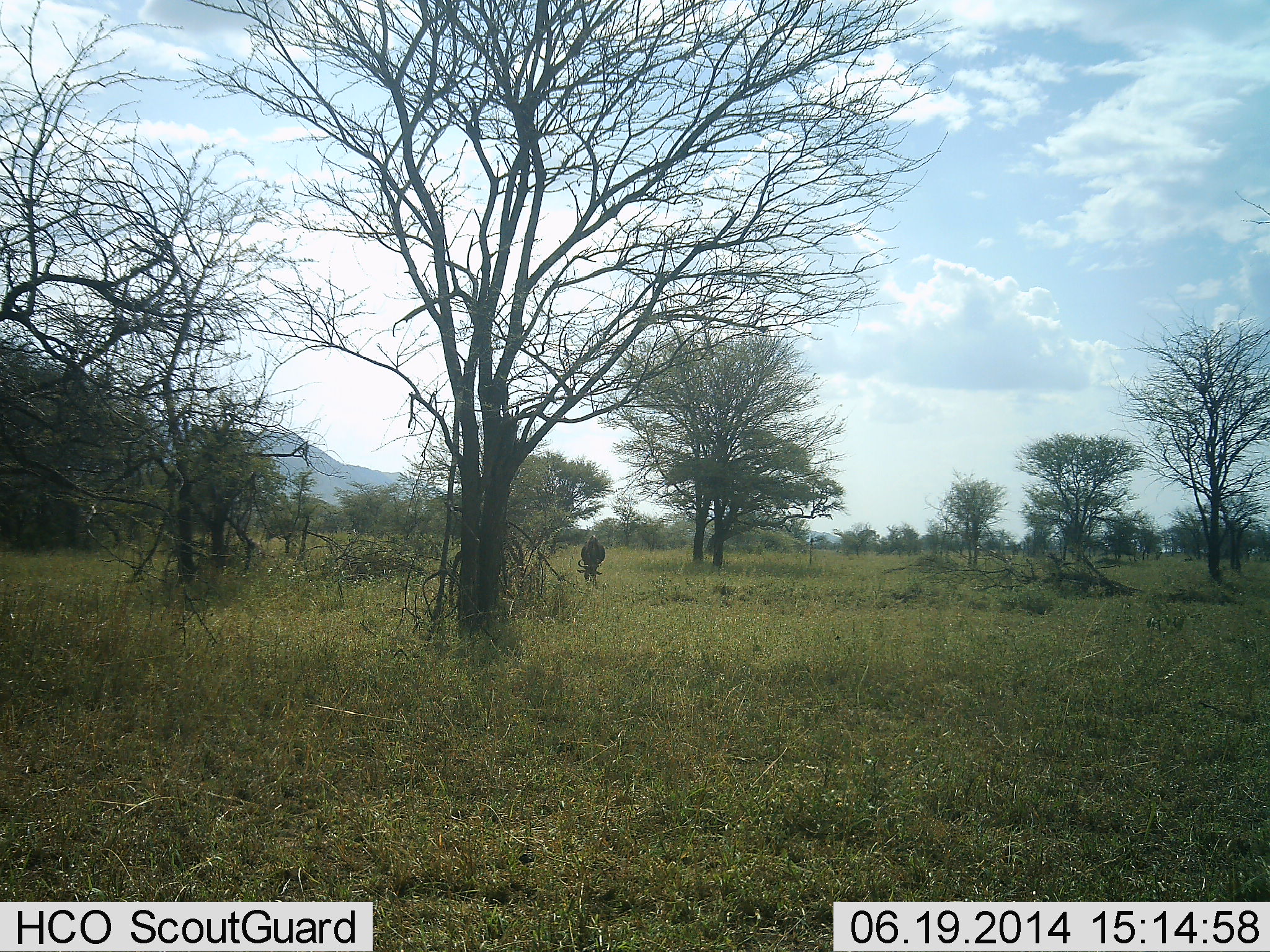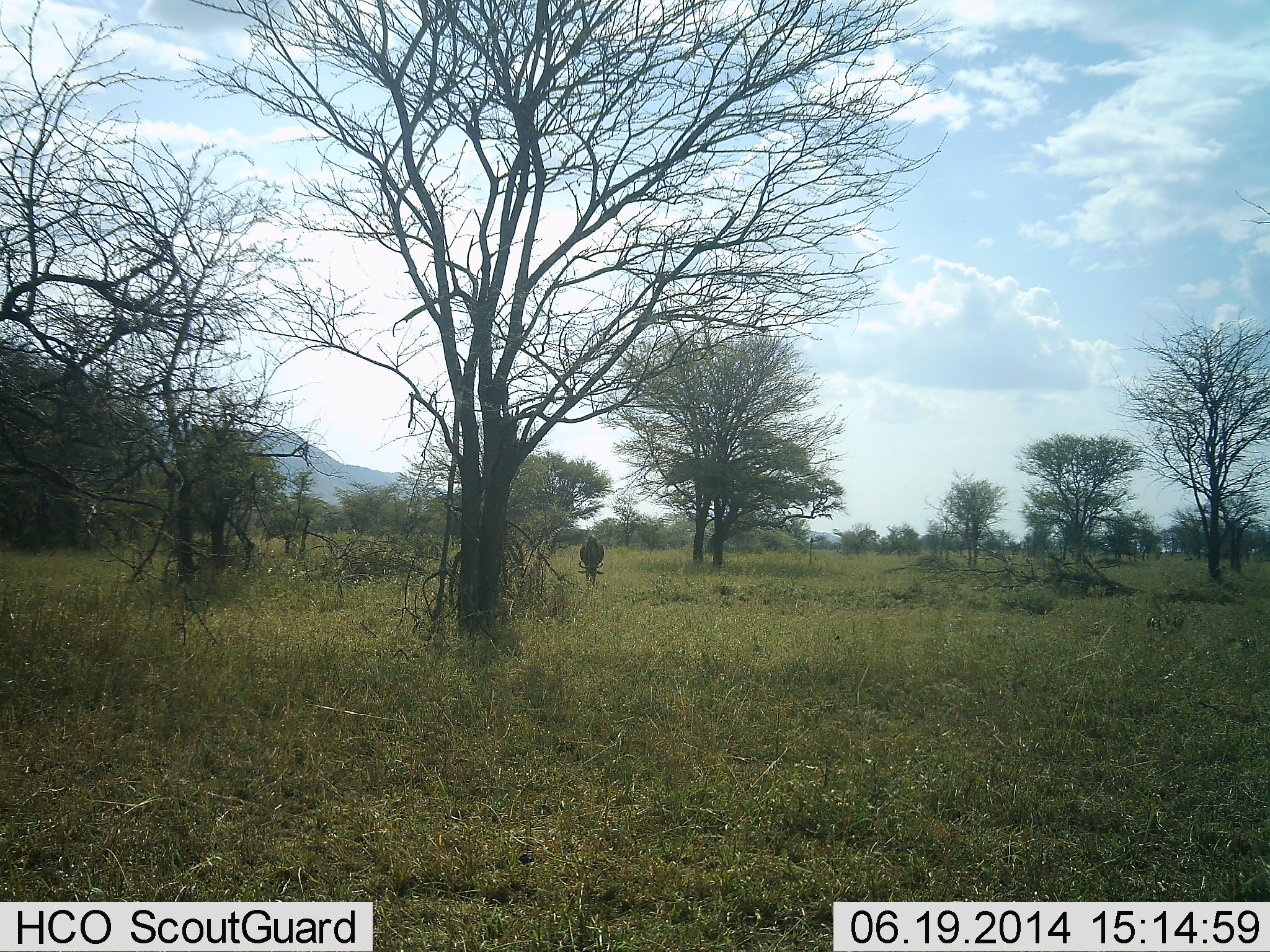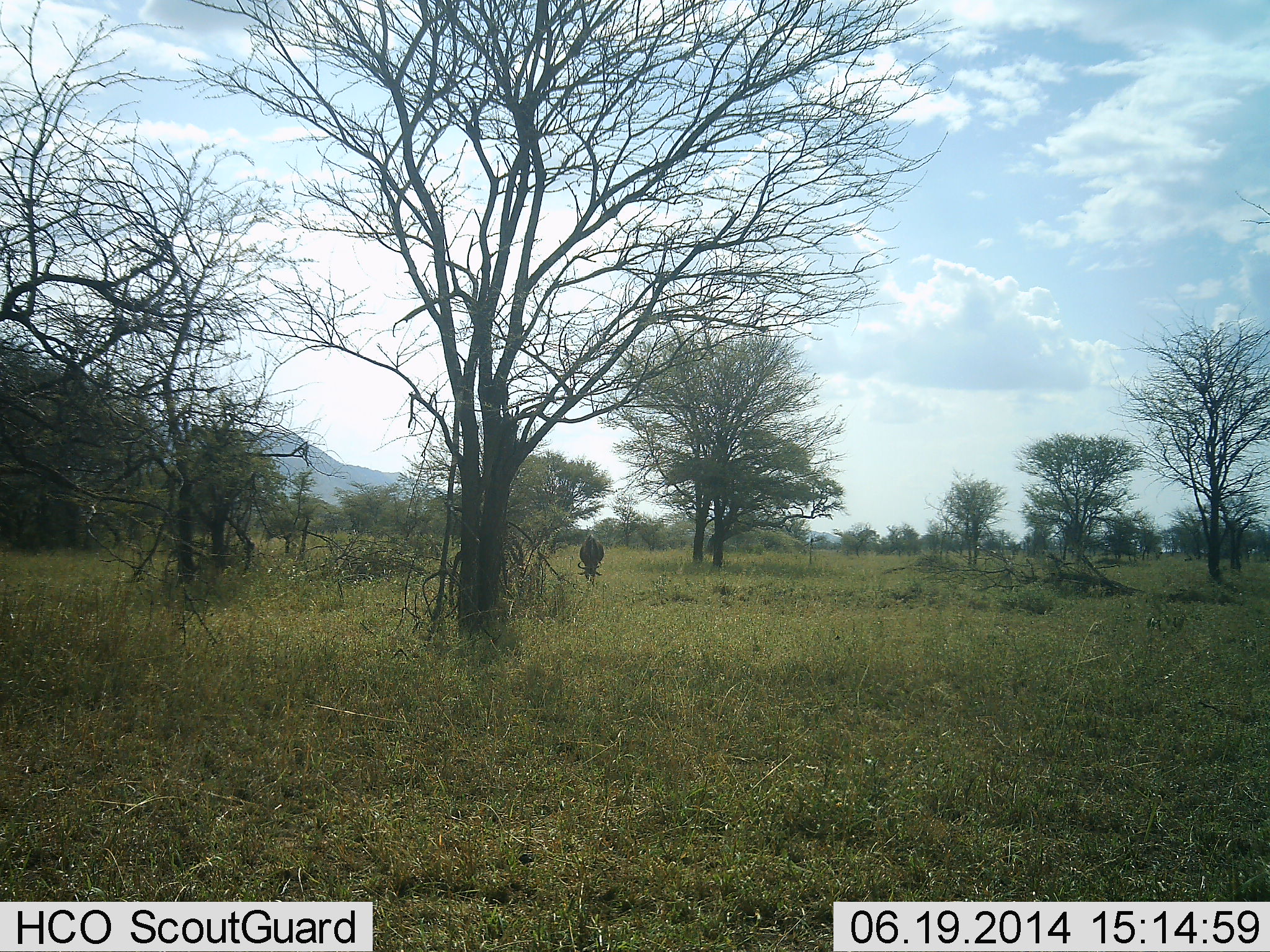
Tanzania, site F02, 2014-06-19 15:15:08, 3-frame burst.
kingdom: Animalia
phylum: Chordata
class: Mammalia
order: Artiodactyla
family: Bovidae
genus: Connochaetes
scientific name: Connochaetes taurinus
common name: blue wildebeest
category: wildebeest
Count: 1.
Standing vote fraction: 20%.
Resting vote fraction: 0%.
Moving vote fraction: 0%.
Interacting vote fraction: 0%.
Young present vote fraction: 0%.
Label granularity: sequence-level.